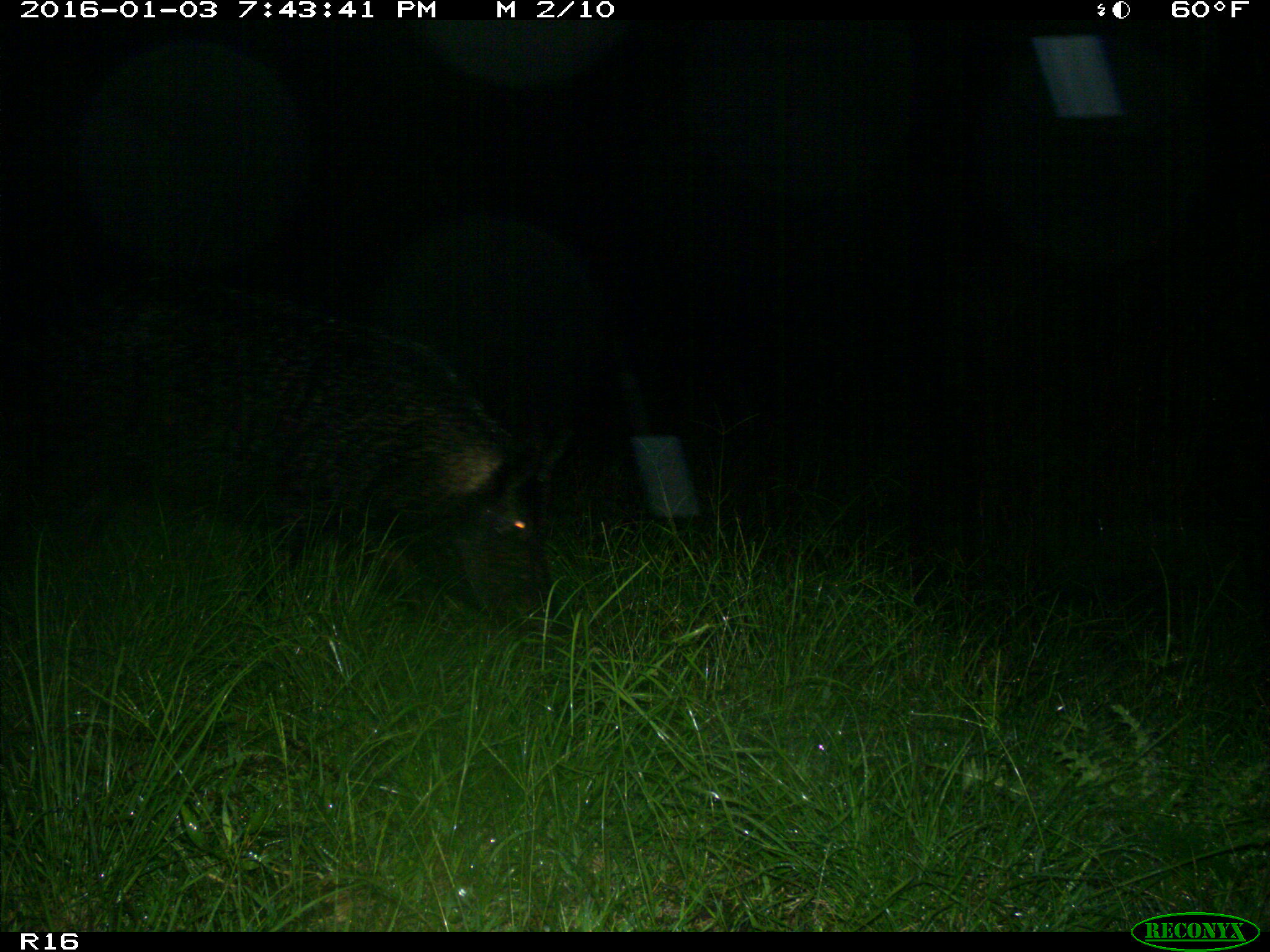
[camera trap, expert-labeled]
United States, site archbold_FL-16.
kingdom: Animalia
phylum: Chordata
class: Mammalia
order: Artiodactyla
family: Suidae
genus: Sus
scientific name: Sus scrofa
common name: wild boar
Sus scrofa (wild boar).